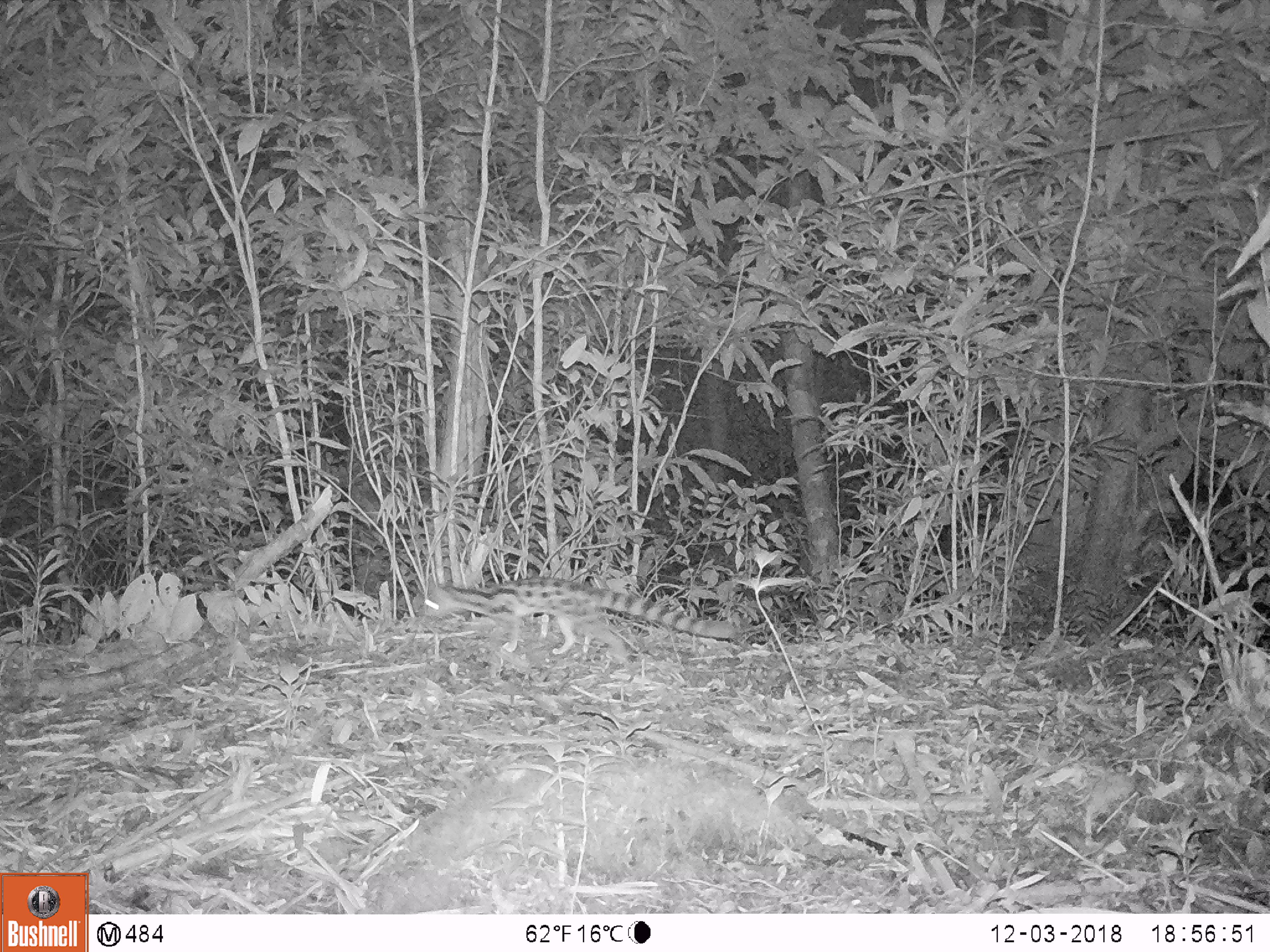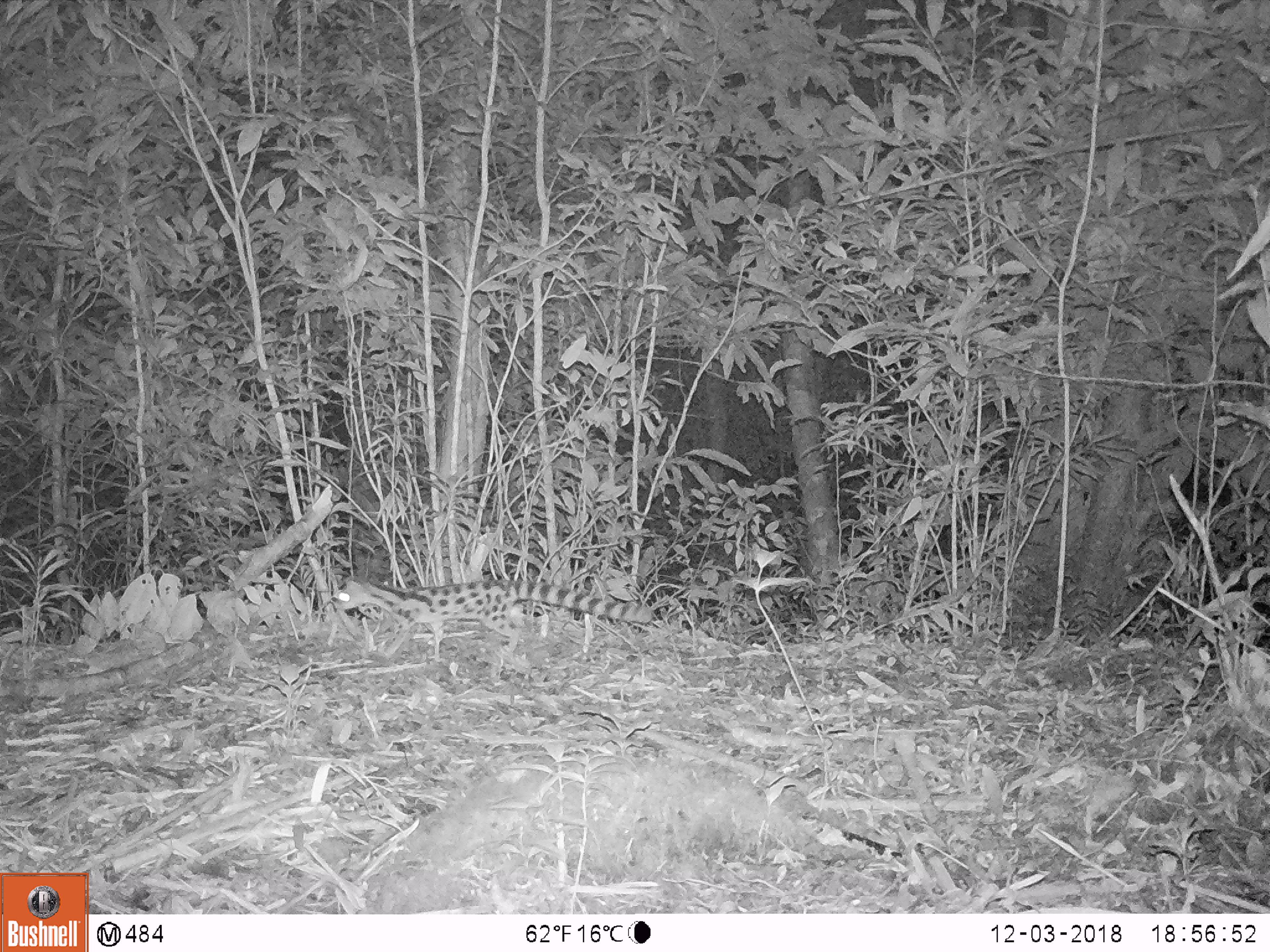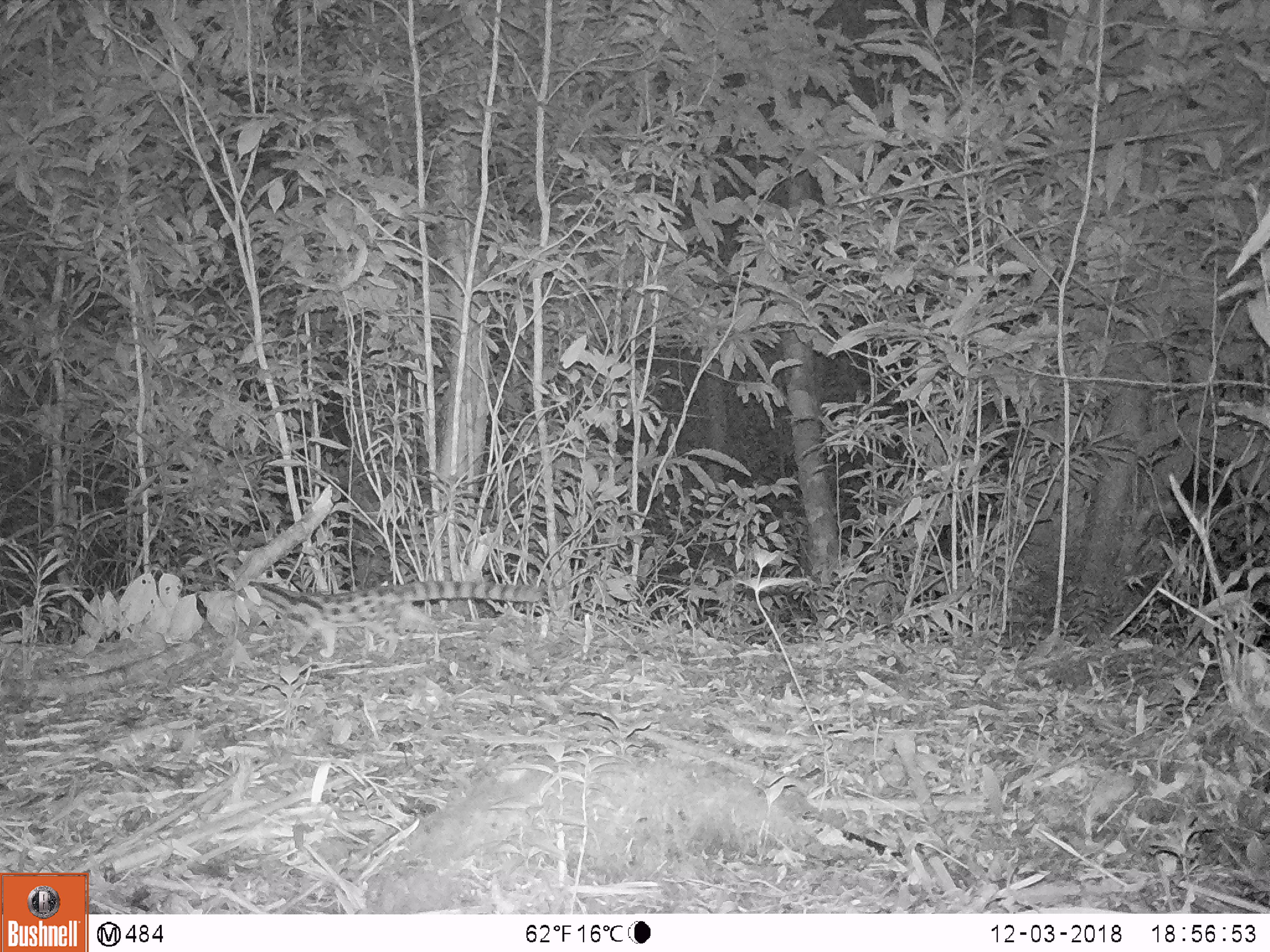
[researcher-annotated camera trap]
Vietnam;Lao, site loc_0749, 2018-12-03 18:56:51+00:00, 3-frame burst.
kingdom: Animalia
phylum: Chordata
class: Mammalia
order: Carnivora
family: Prionodontidae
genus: Prionodon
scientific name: Prionodon pardicolor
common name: spotted linsang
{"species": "spotted linsang (Prionodon pardicolor)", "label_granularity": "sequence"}